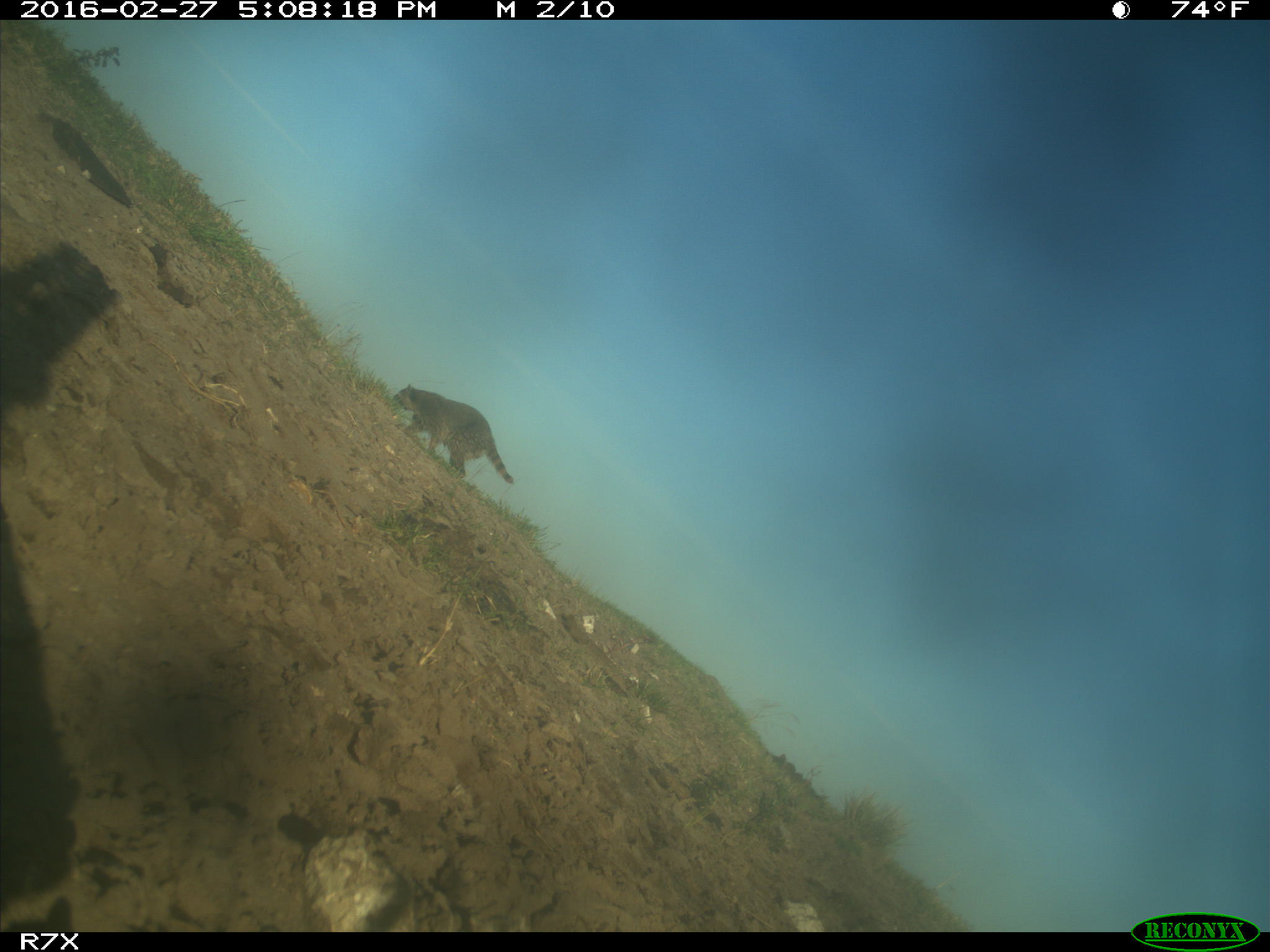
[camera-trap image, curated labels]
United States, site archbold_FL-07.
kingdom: Animalia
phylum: Chordata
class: Mammalia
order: Carnivora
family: Procyonidae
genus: Procyon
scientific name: Procyon lotor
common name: common raccoon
Procyon lotor (common raccoon).